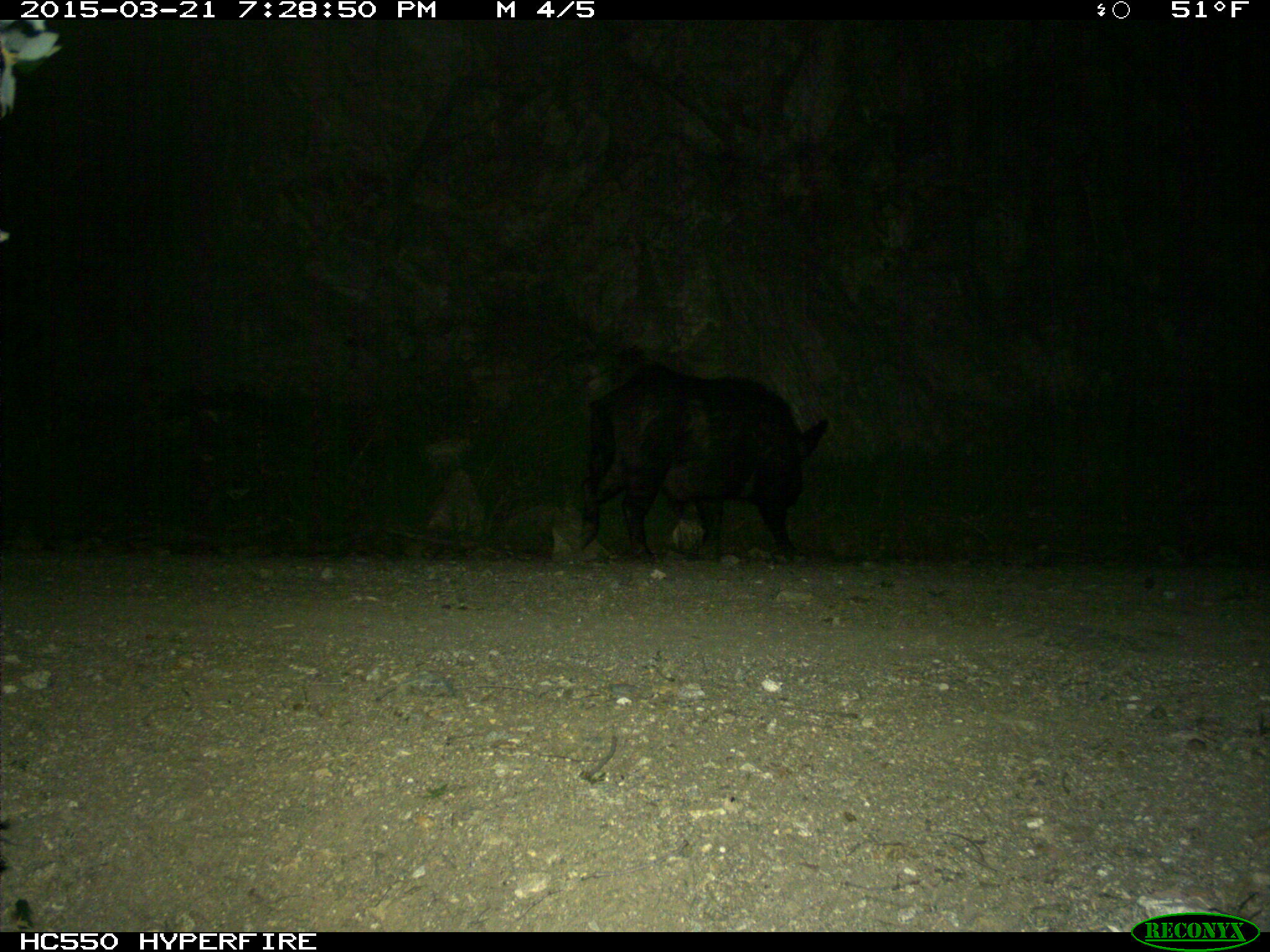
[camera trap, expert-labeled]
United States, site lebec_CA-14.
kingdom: Animalia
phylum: Chordata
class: Mammalia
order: Artiodactyla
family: Suidae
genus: Sus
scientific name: Sus scrofa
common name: wild boar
Sus scrofa (wild boar).